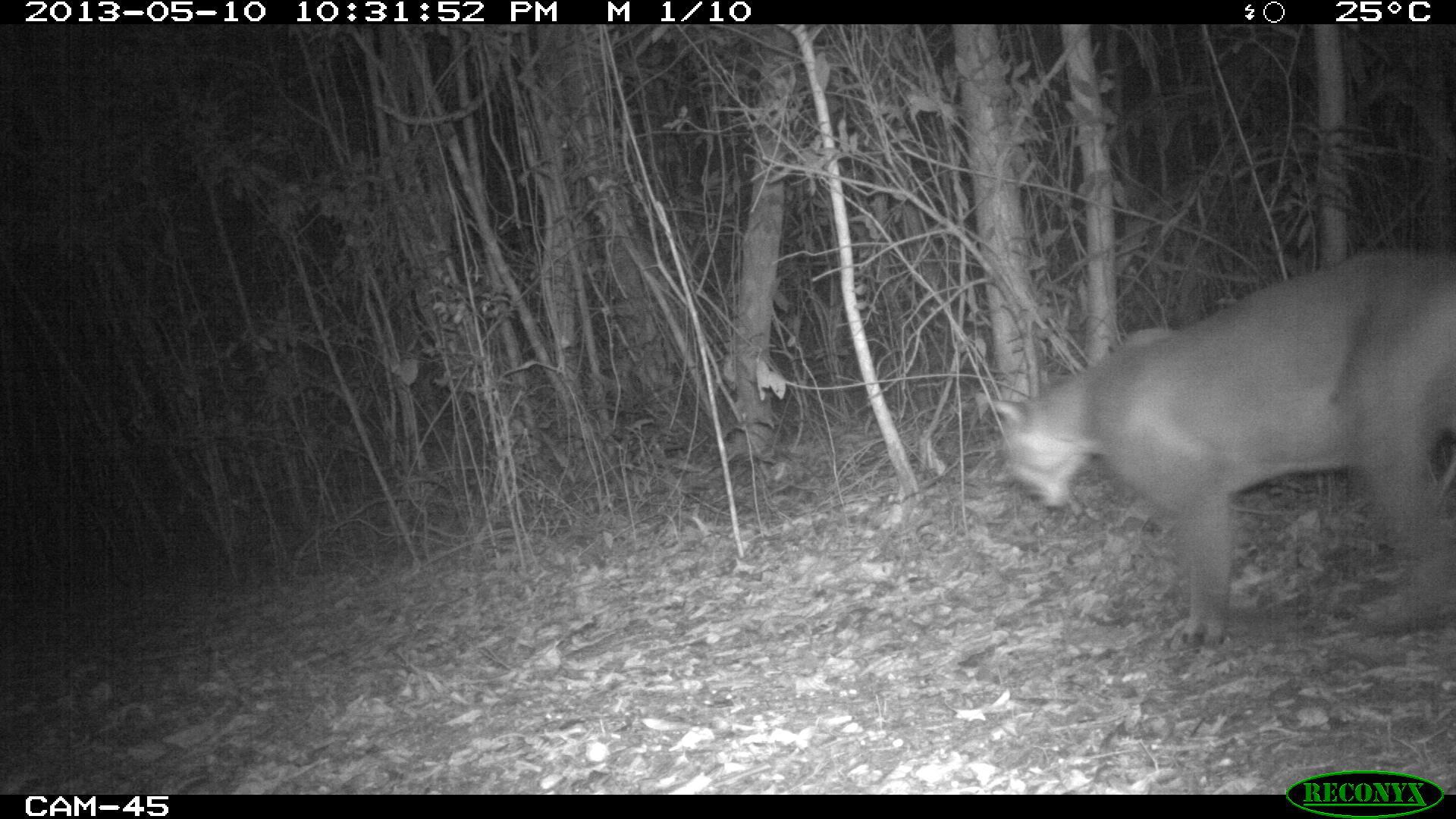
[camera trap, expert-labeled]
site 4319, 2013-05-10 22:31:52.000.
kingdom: Animalia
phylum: Chordata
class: Mammalia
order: Carnivora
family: Felidae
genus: Puma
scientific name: Puma concolor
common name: mountain lion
Puma concolor (mountain lion), count 1.